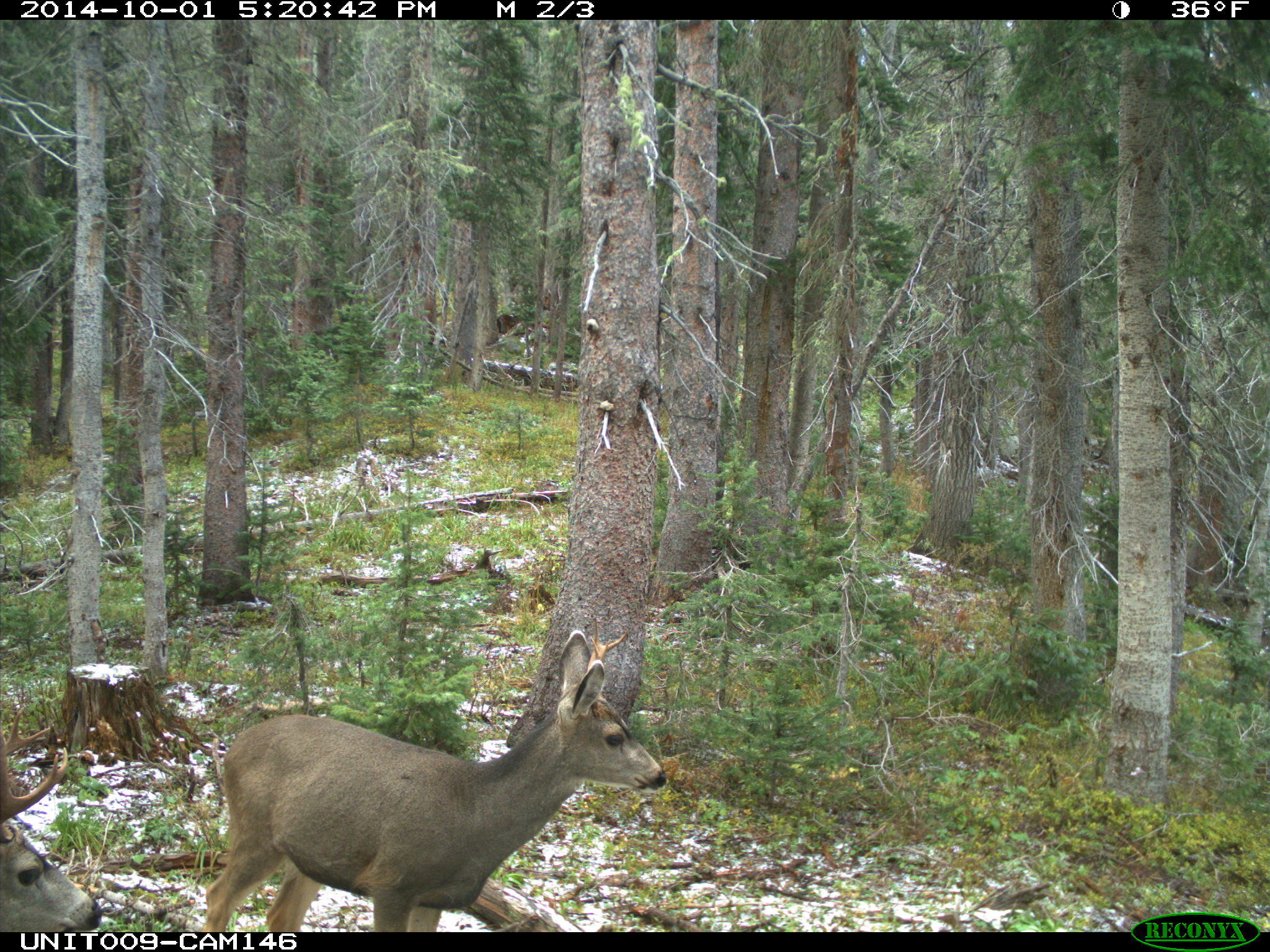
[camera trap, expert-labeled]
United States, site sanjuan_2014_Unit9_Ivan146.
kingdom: Animalia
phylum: Chordata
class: Mammalia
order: Artiodactyla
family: Cervidae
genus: Odocoileus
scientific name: Odocoileus hemionus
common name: mule deer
Odocoileus hemionus (mule deer).